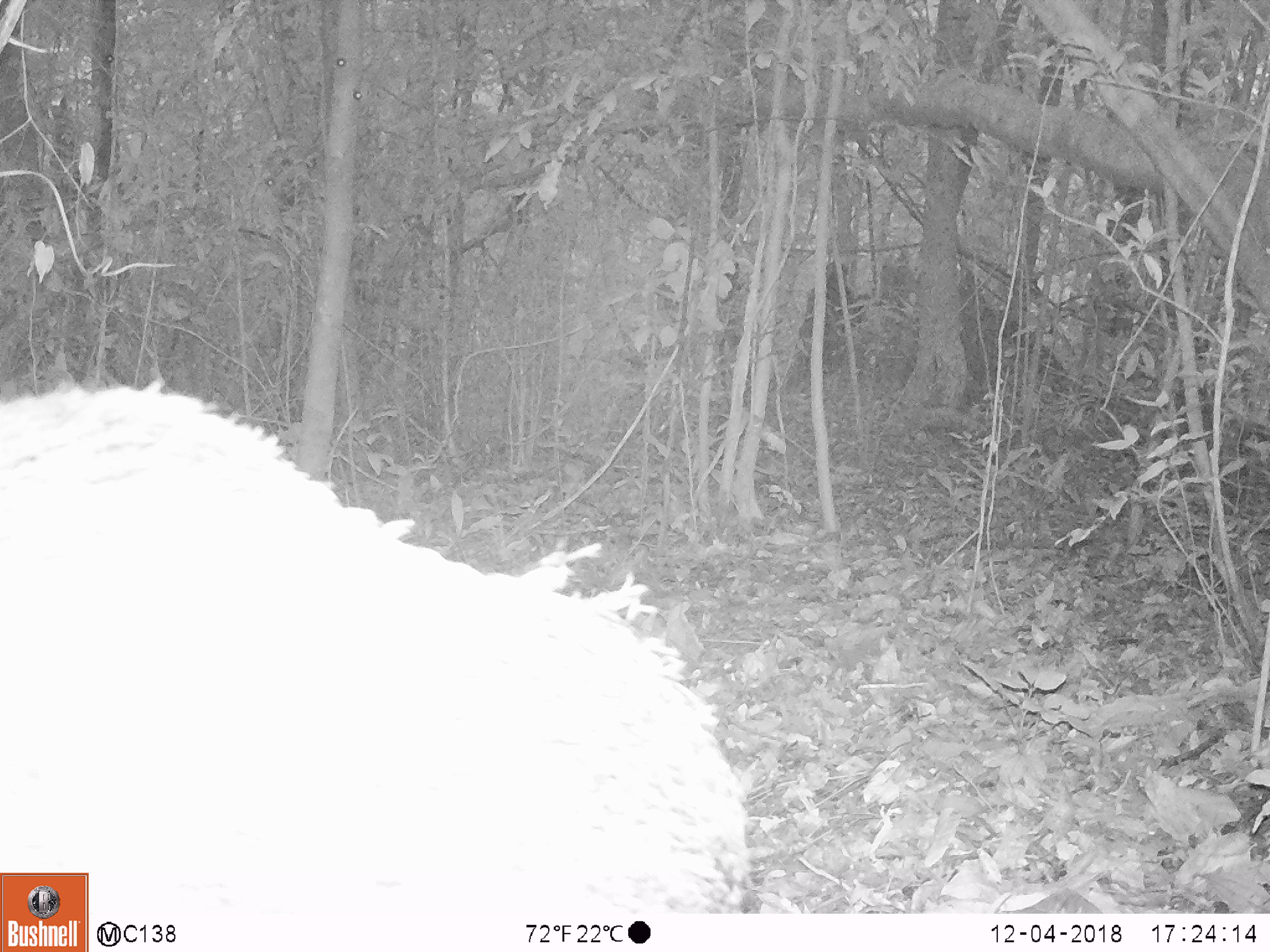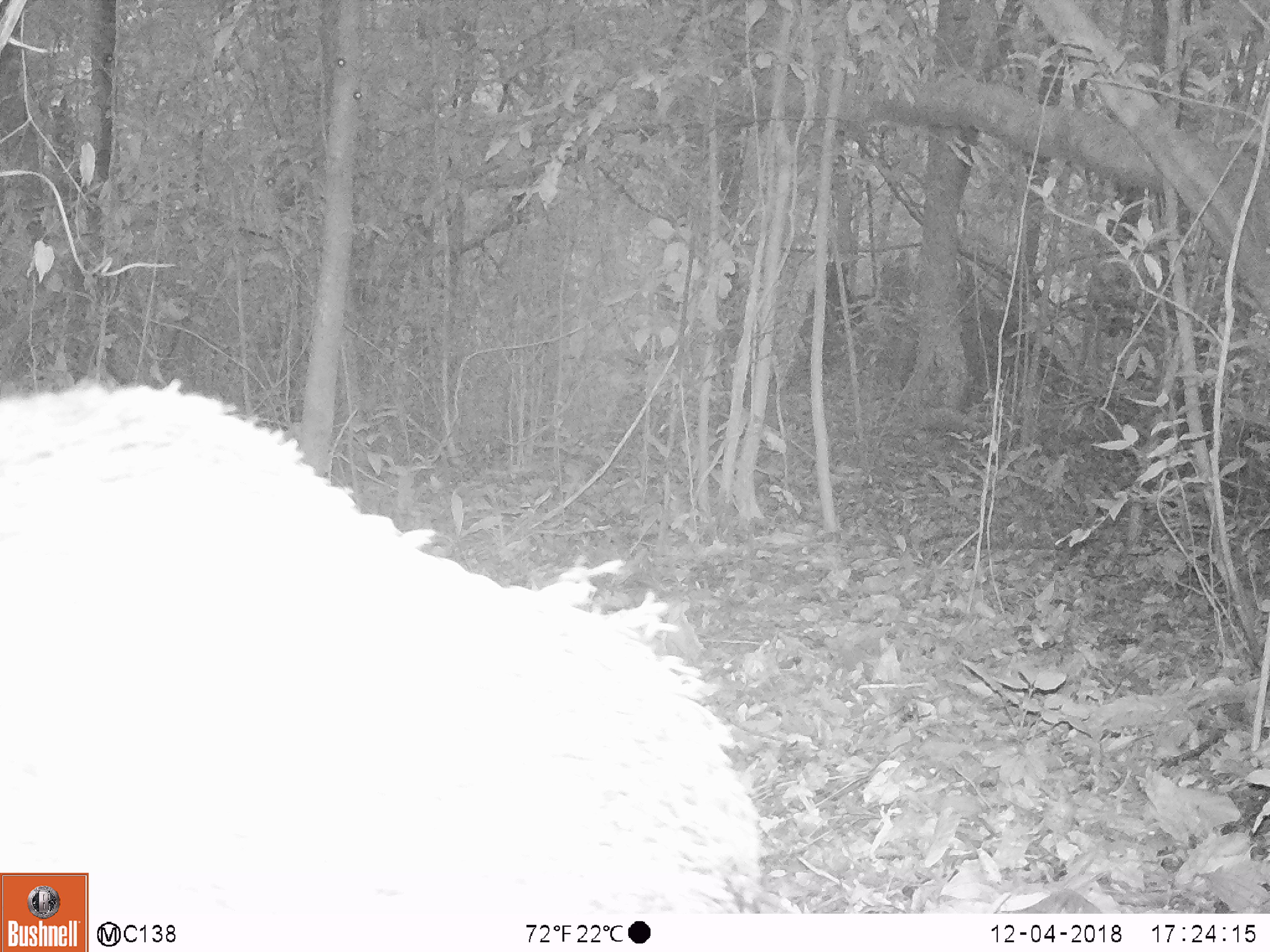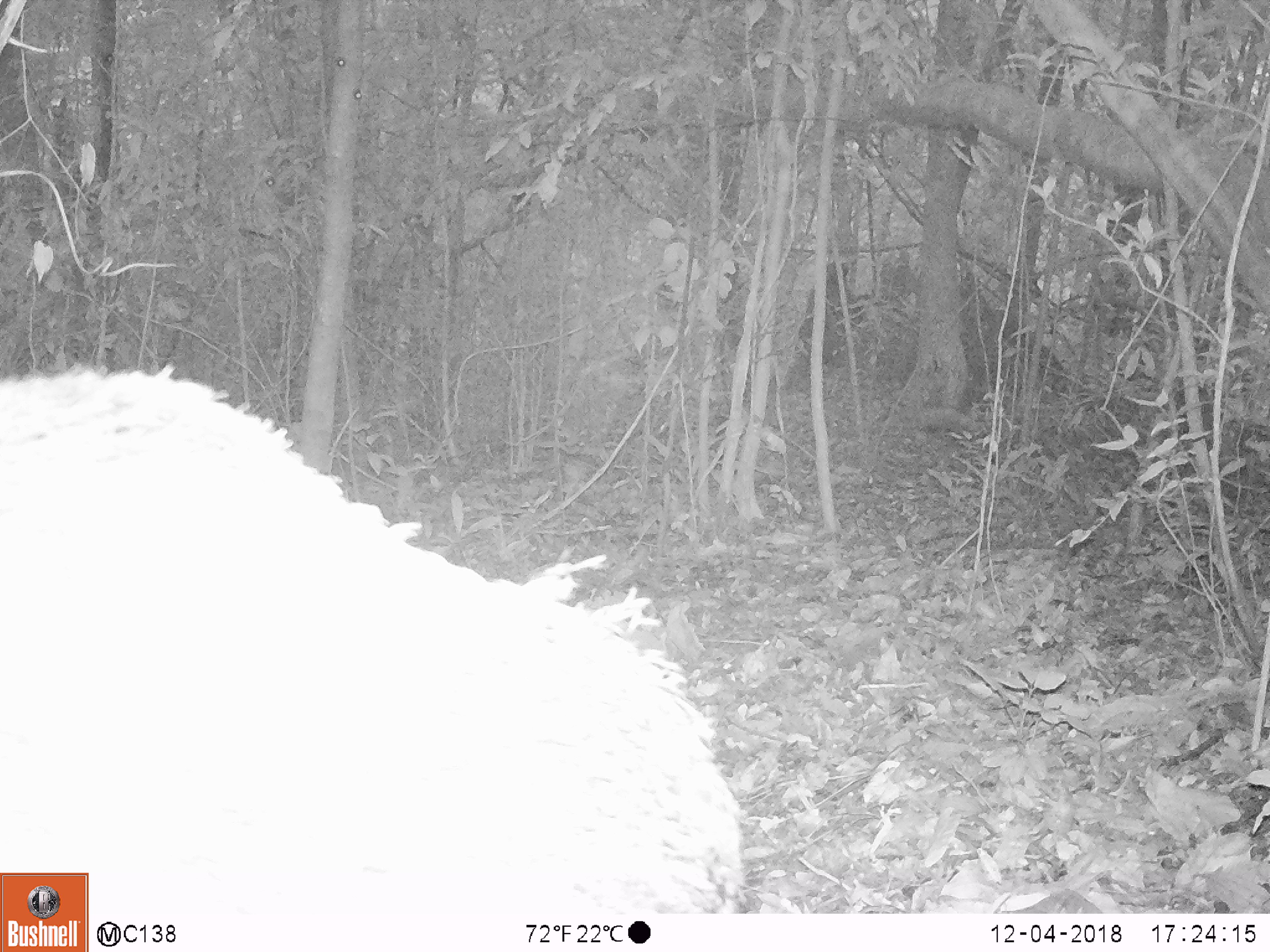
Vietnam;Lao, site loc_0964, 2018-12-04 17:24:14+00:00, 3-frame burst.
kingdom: Animalia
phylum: Chordata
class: Mammalia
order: Artiodactyla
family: Suidae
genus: Sus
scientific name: Sus scrofa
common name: eurasian wild pig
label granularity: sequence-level